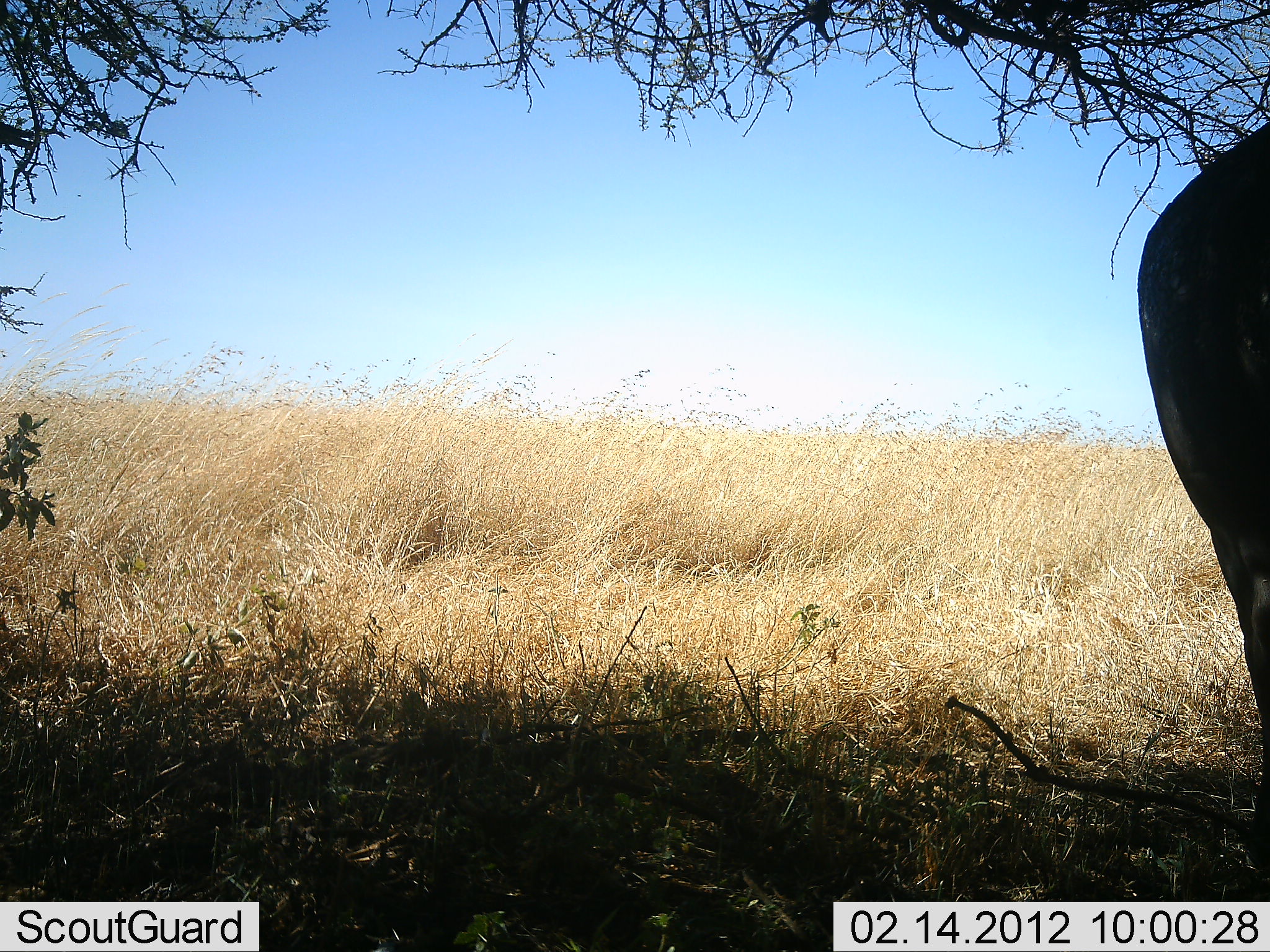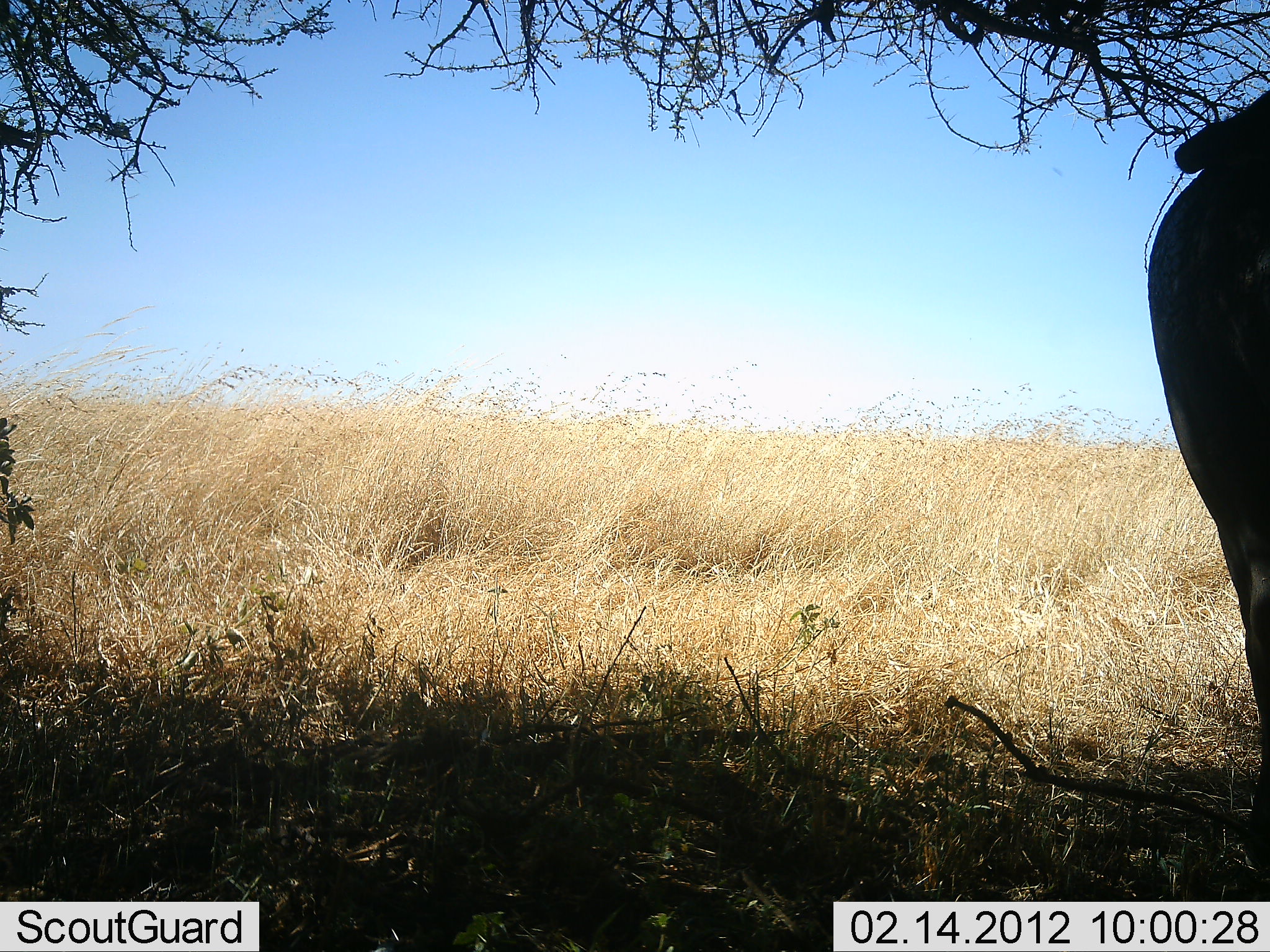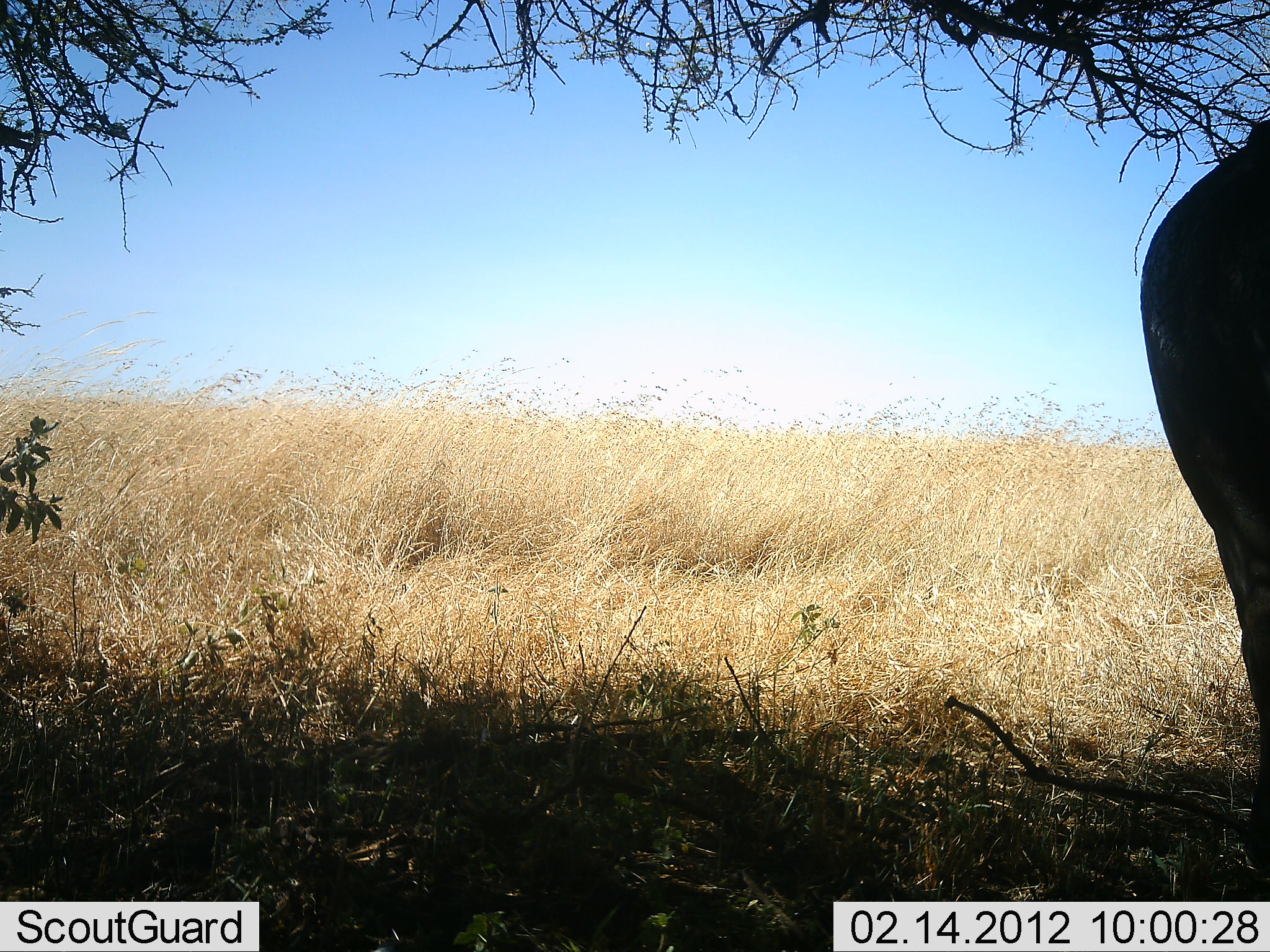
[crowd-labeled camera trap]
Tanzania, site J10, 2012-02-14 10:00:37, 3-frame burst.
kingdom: Animalia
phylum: Chordata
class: Mammalia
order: Artiodactyla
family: Bovidae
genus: Connochaetes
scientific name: Connochaetes taurinus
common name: blue wildebeest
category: wildebeest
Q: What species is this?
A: Wildebeest (blue wildebeest) (Connochaetes taurinus).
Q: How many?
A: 1.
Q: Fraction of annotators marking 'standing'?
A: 83%.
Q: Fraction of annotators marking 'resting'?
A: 0%.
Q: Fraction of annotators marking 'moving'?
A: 17%.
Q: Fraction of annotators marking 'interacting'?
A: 0%.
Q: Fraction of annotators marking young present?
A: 0%.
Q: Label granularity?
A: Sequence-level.